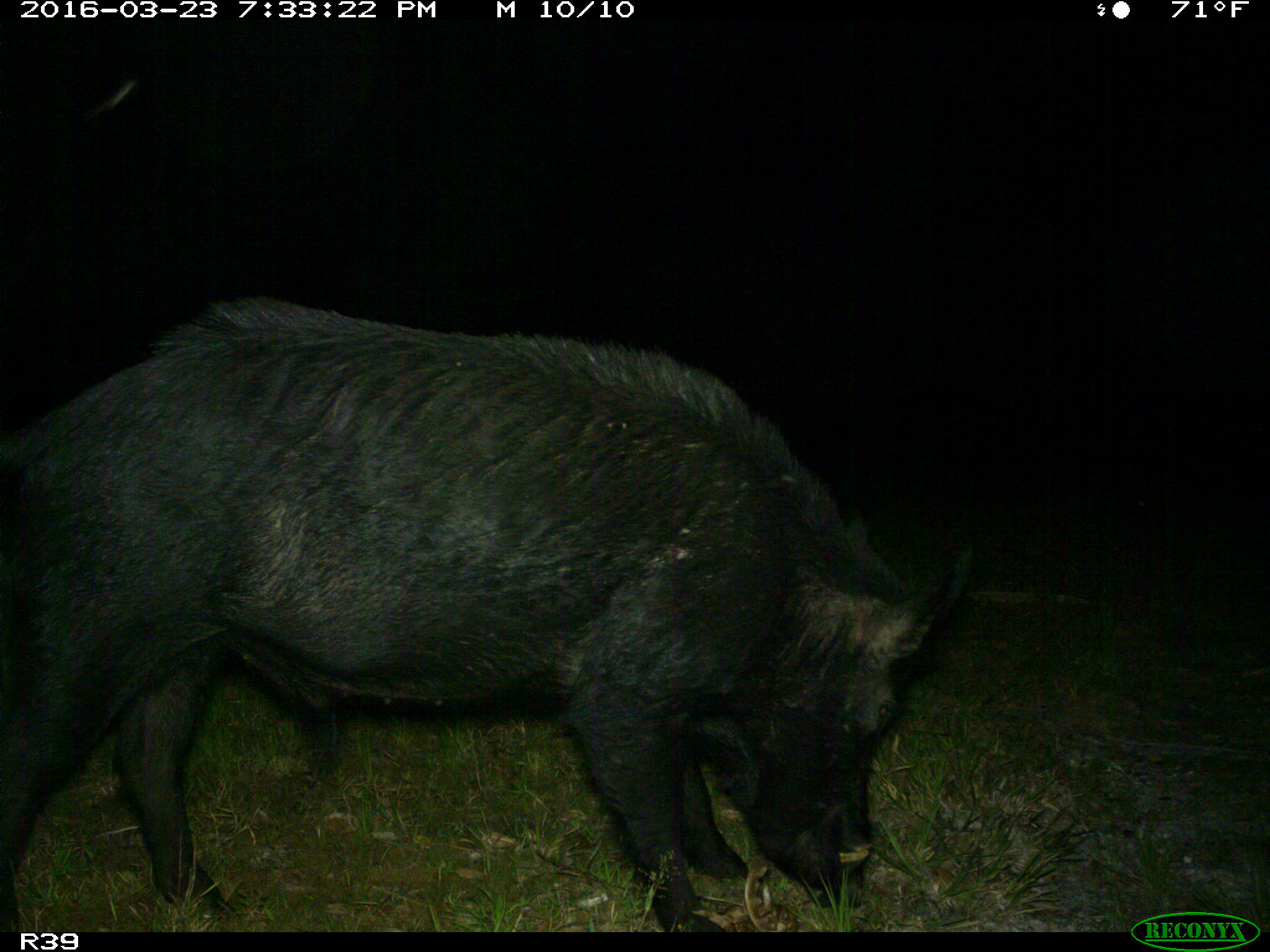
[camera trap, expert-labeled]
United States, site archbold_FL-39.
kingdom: Animalia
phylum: Chordata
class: Mammalia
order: Artiodactyla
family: Suidae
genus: Sus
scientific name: Sus scrofa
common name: wild boar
Sus scrofa (wild boar).